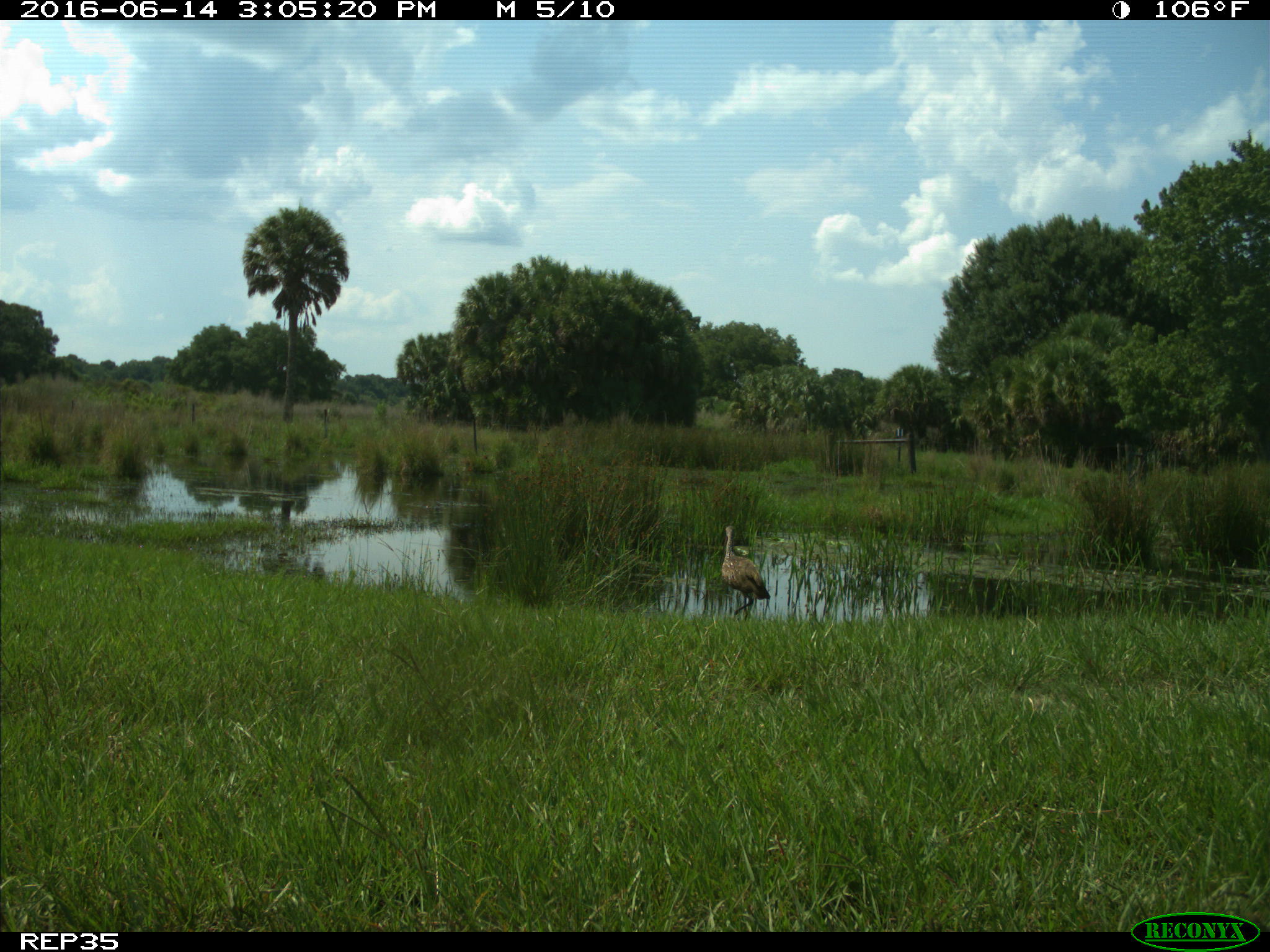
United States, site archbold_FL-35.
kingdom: Animalia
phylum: Chordata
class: Aves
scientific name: Aves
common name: birds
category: unidentified bird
Unidentified bird (birds) (Aves).